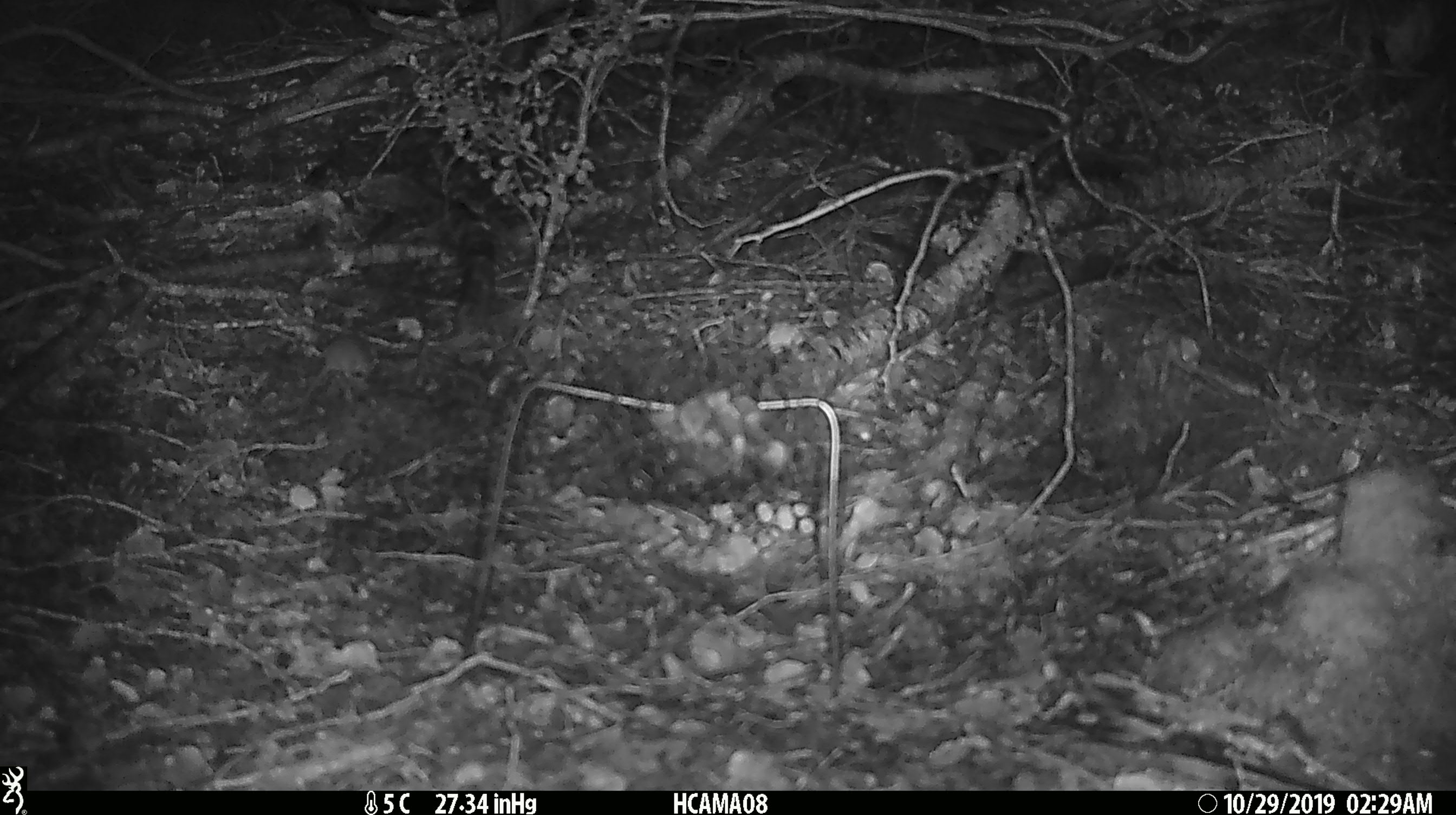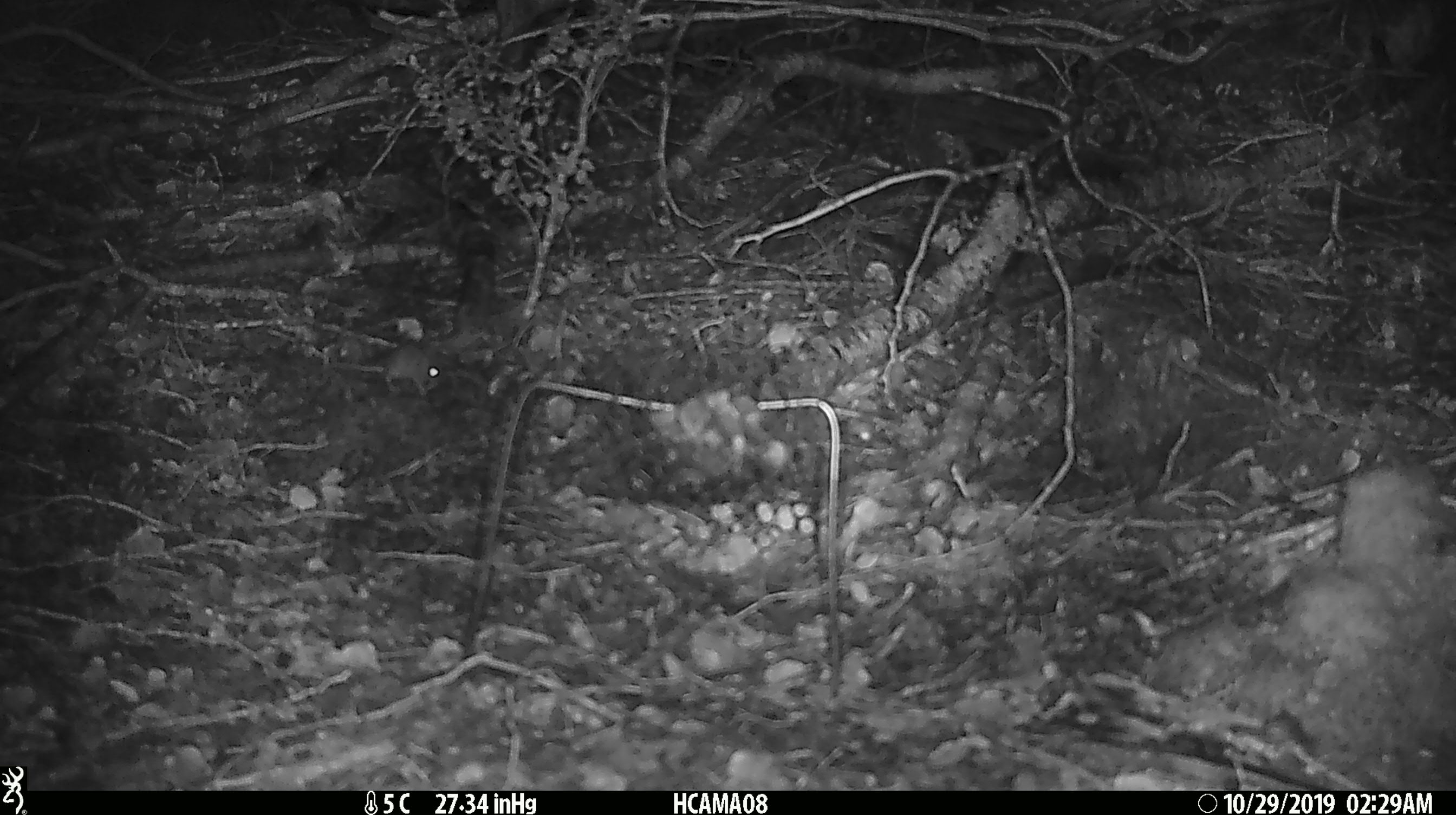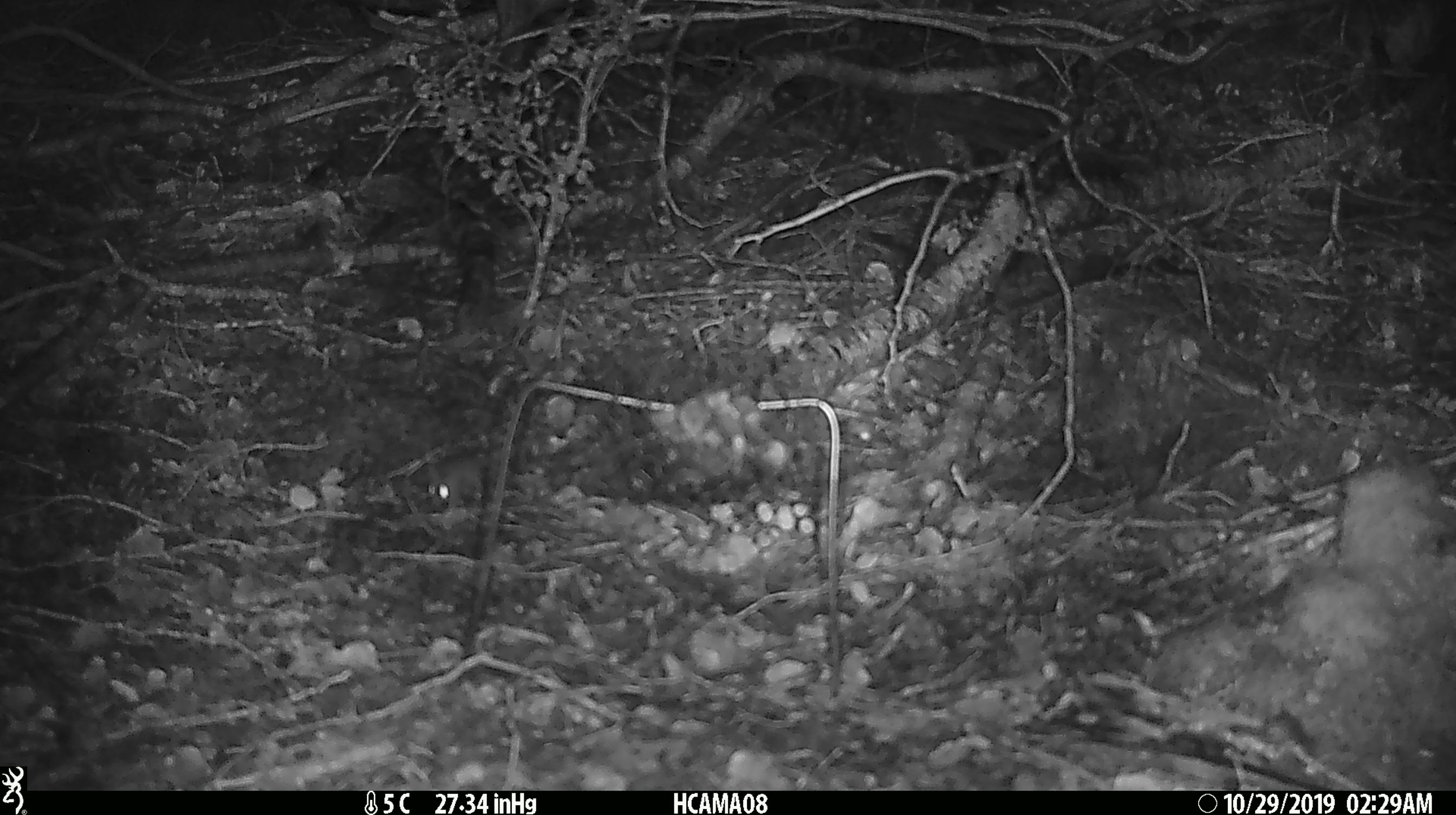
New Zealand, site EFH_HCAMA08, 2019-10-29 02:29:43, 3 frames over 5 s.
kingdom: Animalia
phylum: Chordata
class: Mammalia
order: Rodentia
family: Muridae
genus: Mus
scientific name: Mus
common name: mouse